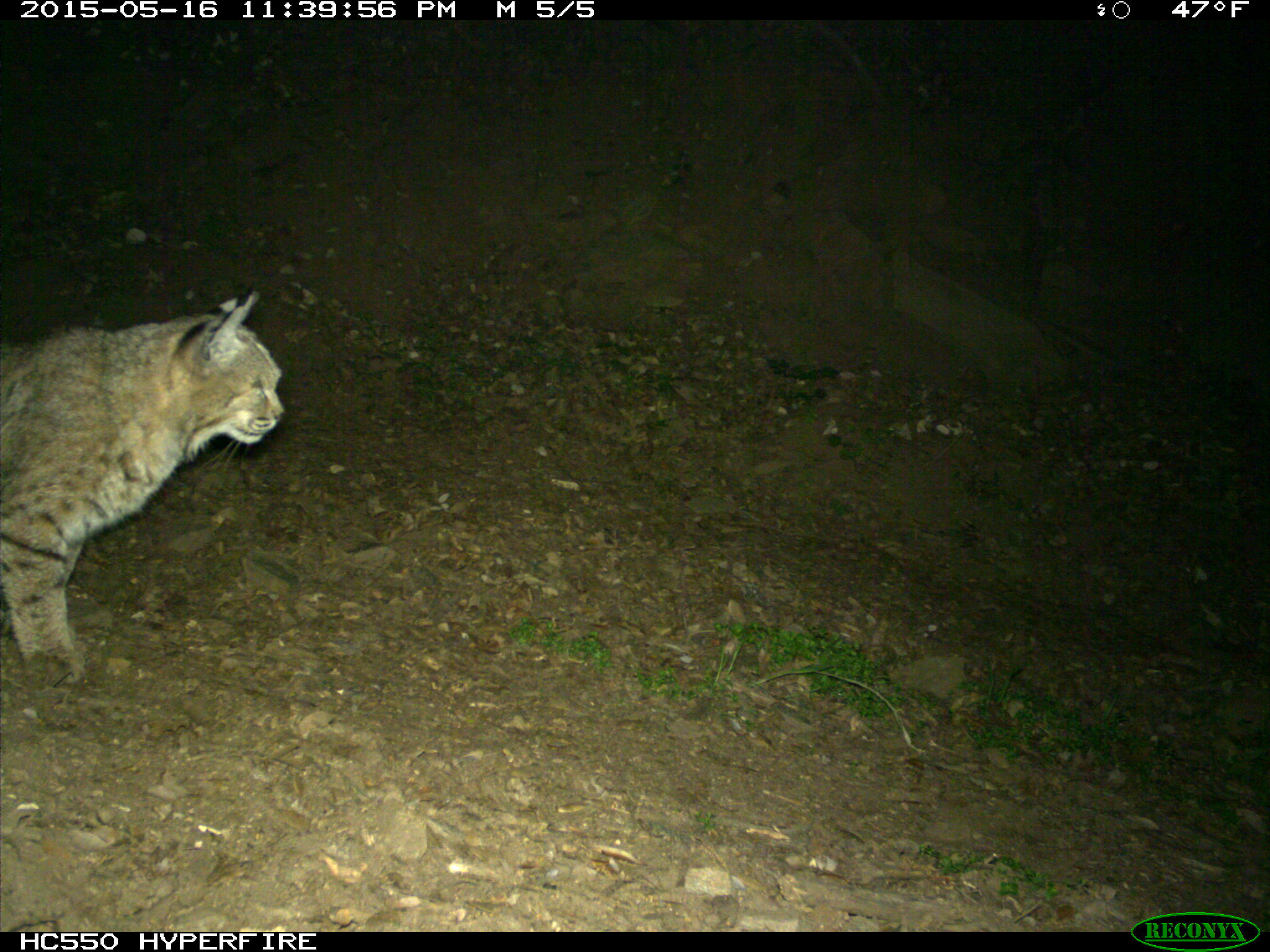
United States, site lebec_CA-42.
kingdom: Animalia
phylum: Chordata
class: Mammalia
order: Carnivora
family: Felidae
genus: Lynx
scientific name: Lynx rufus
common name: bobcat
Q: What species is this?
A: Lynx rufus (bobcat).